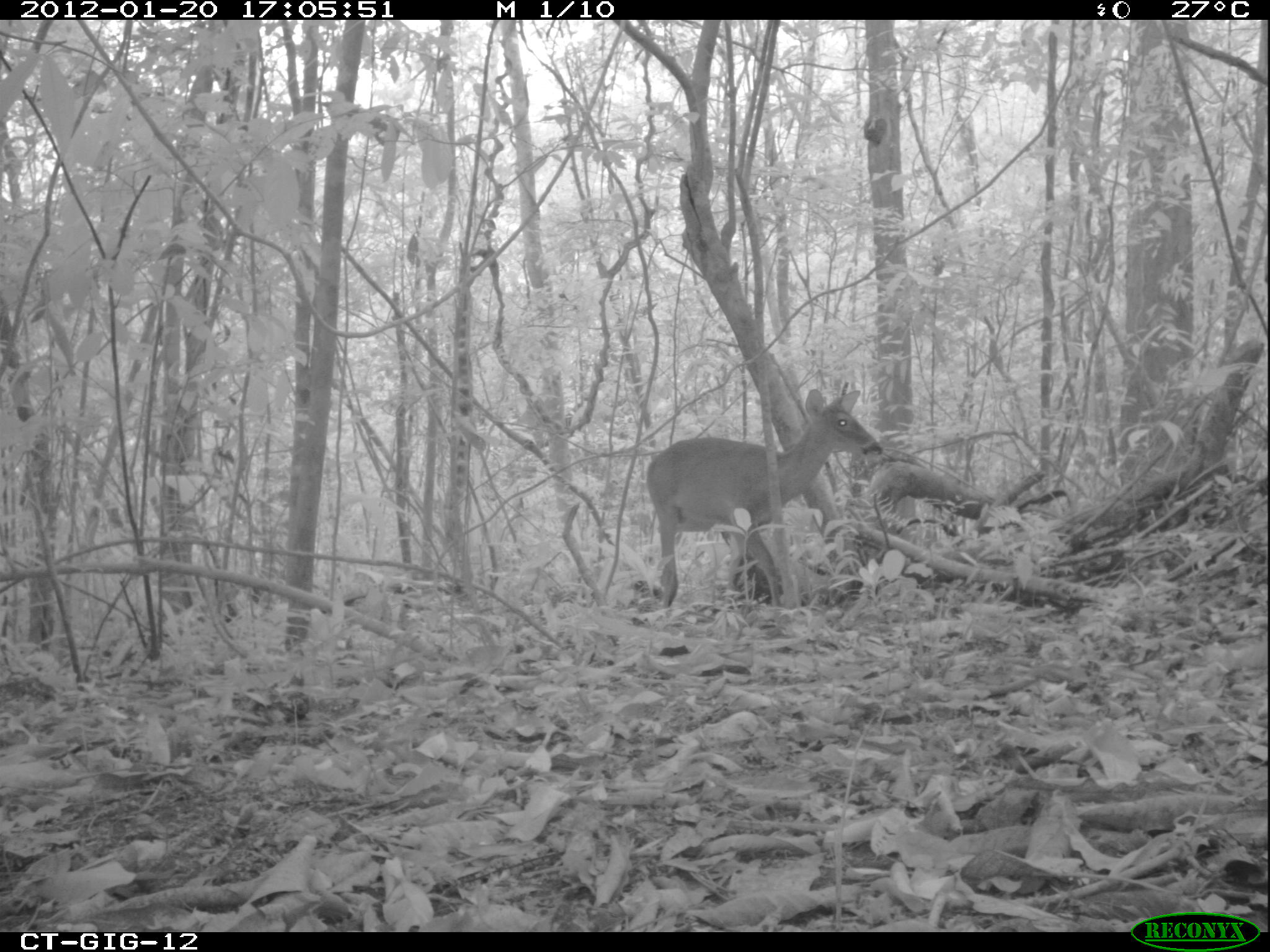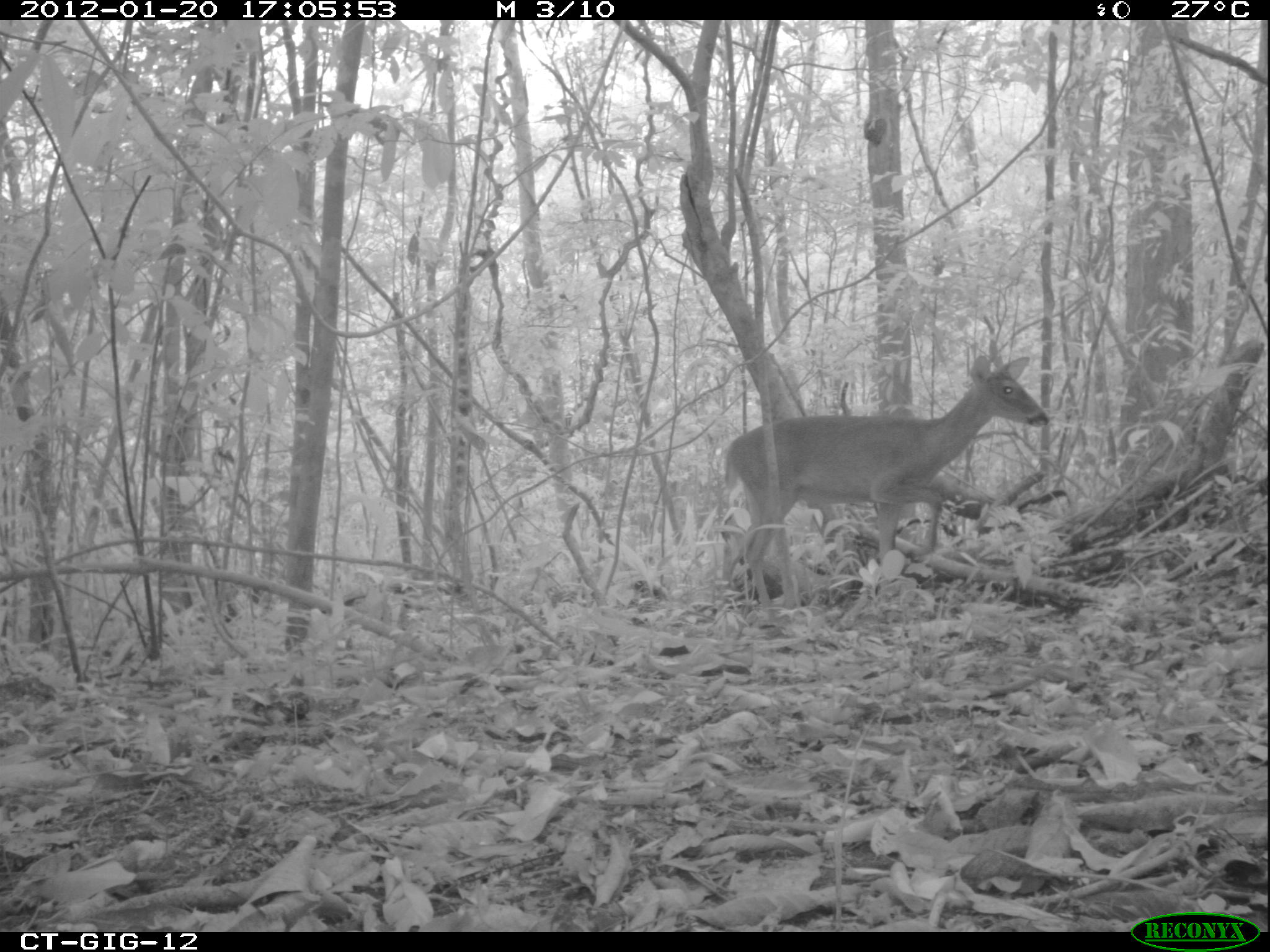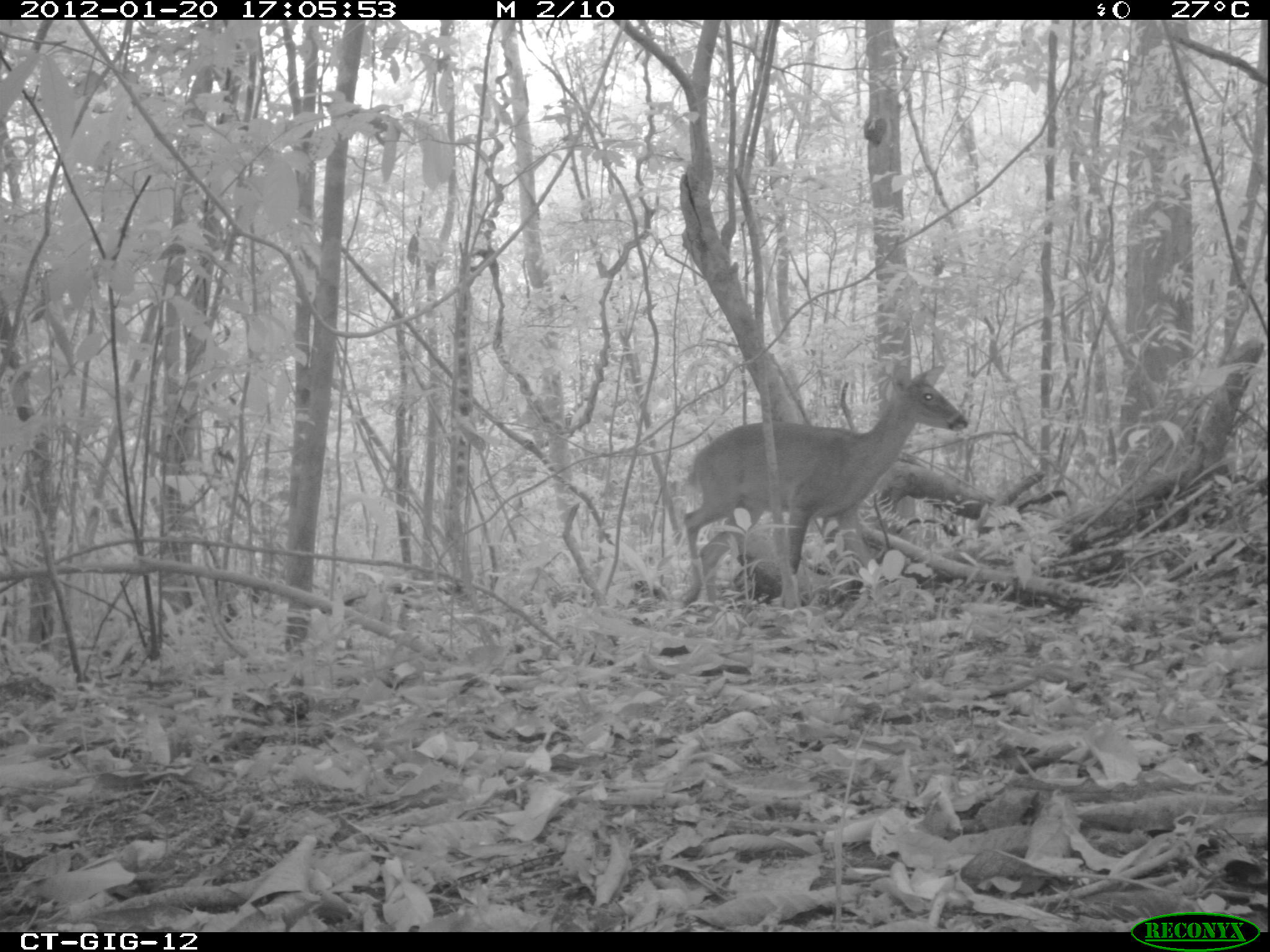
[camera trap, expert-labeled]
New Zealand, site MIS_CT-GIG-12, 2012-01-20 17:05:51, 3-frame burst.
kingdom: Animalia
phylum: Chordata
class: Mammalia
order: Artiodactyla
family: Cervidae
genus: Odocoileus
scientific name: Odocoileus virginianus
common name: white-tailed deer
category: white tailed deer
White tailed deer (white-tailed deer) (Odocoileus virginianus).